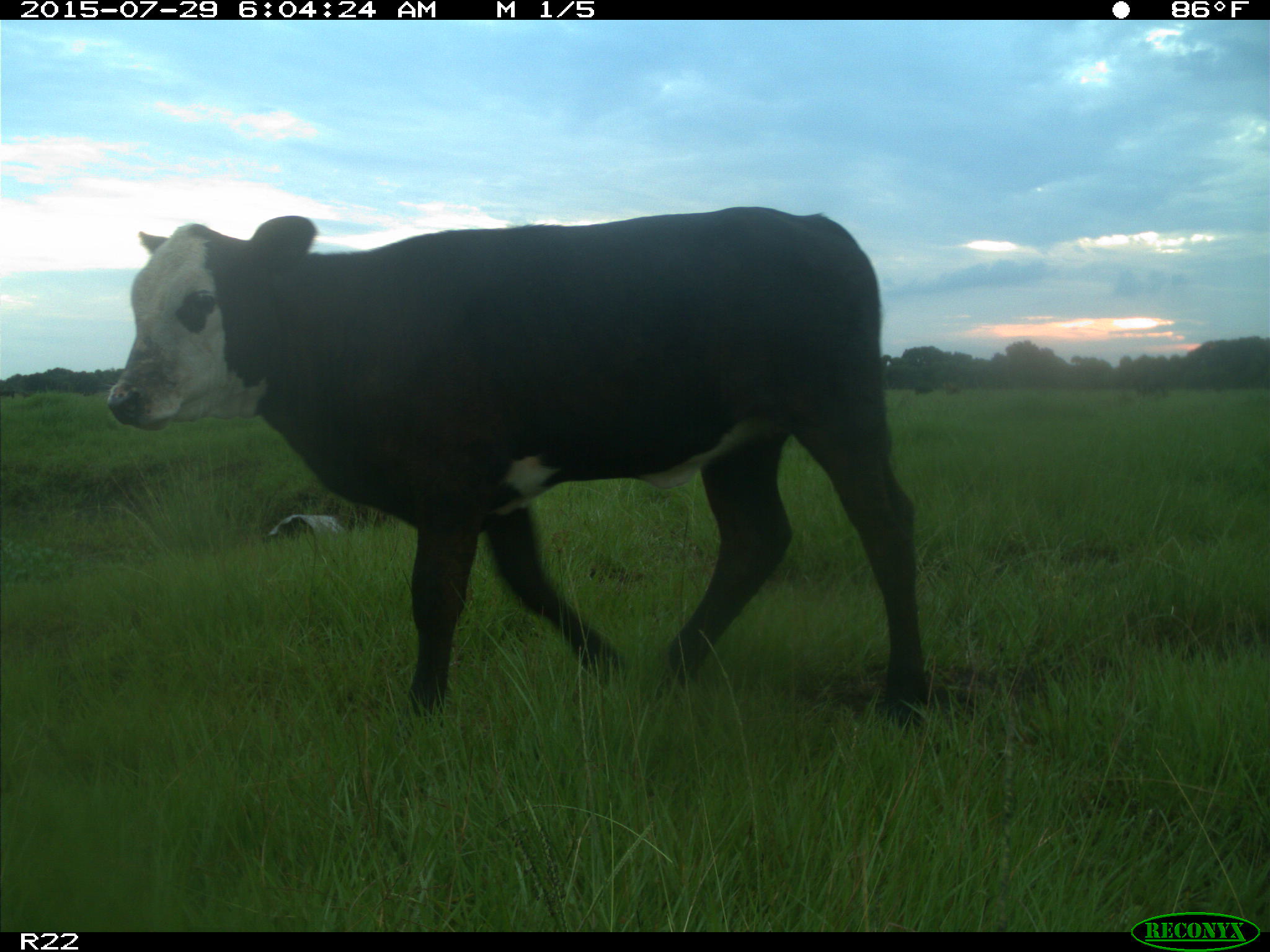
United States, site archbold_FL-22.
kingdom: Animalia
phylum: Chordata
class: Mammalia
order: Artiodactyla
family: Bovidae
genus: Bos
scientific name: Bos taurus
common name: domestic cow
Bos taurus (domestic cow).